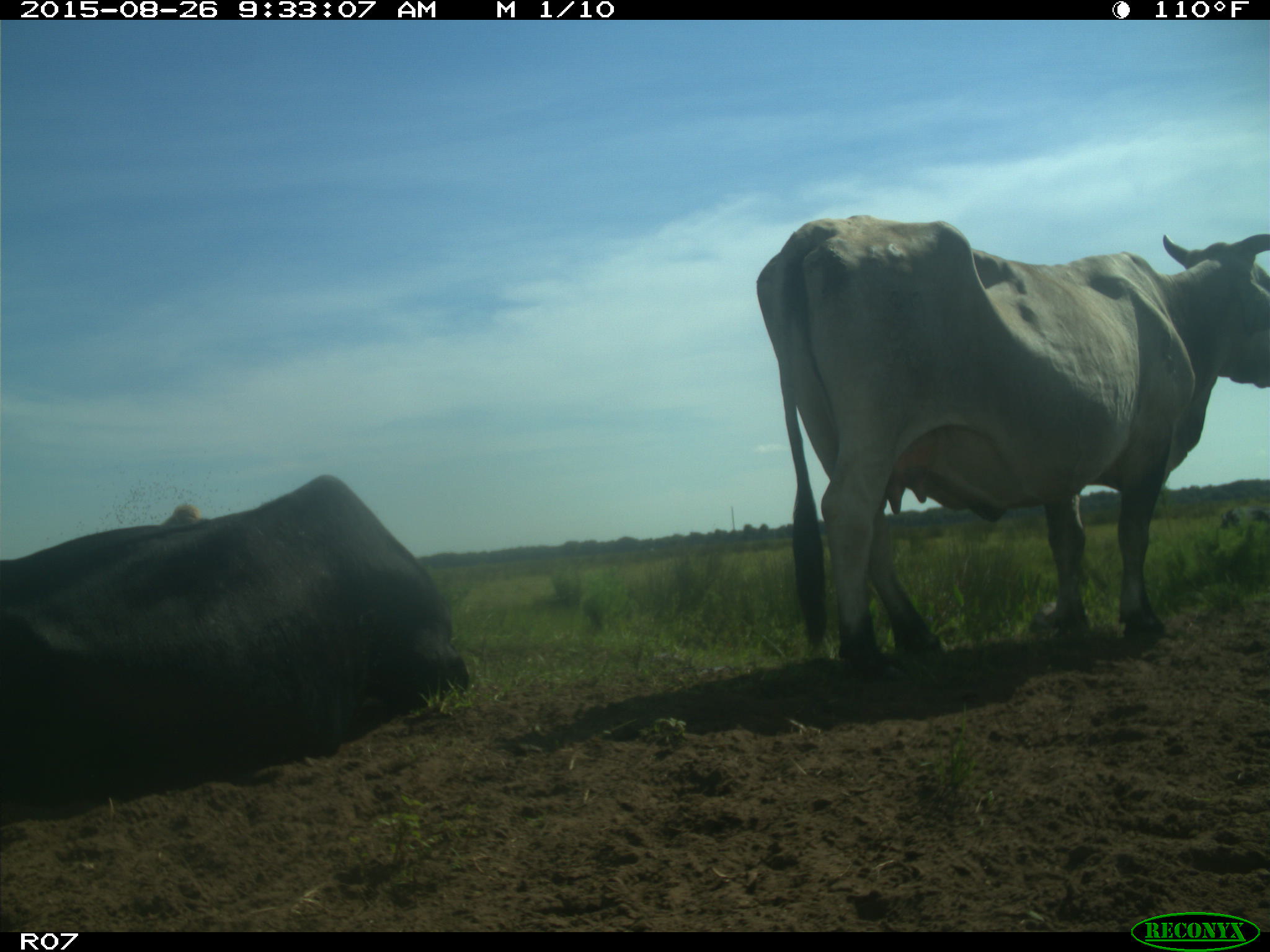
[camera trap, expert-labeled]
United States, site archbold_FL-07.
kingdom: Animalia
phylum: Chordata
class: Mammalia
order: Artiodactyla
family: Bovidae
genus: Bos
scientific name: Bos taurus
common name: domestic cow